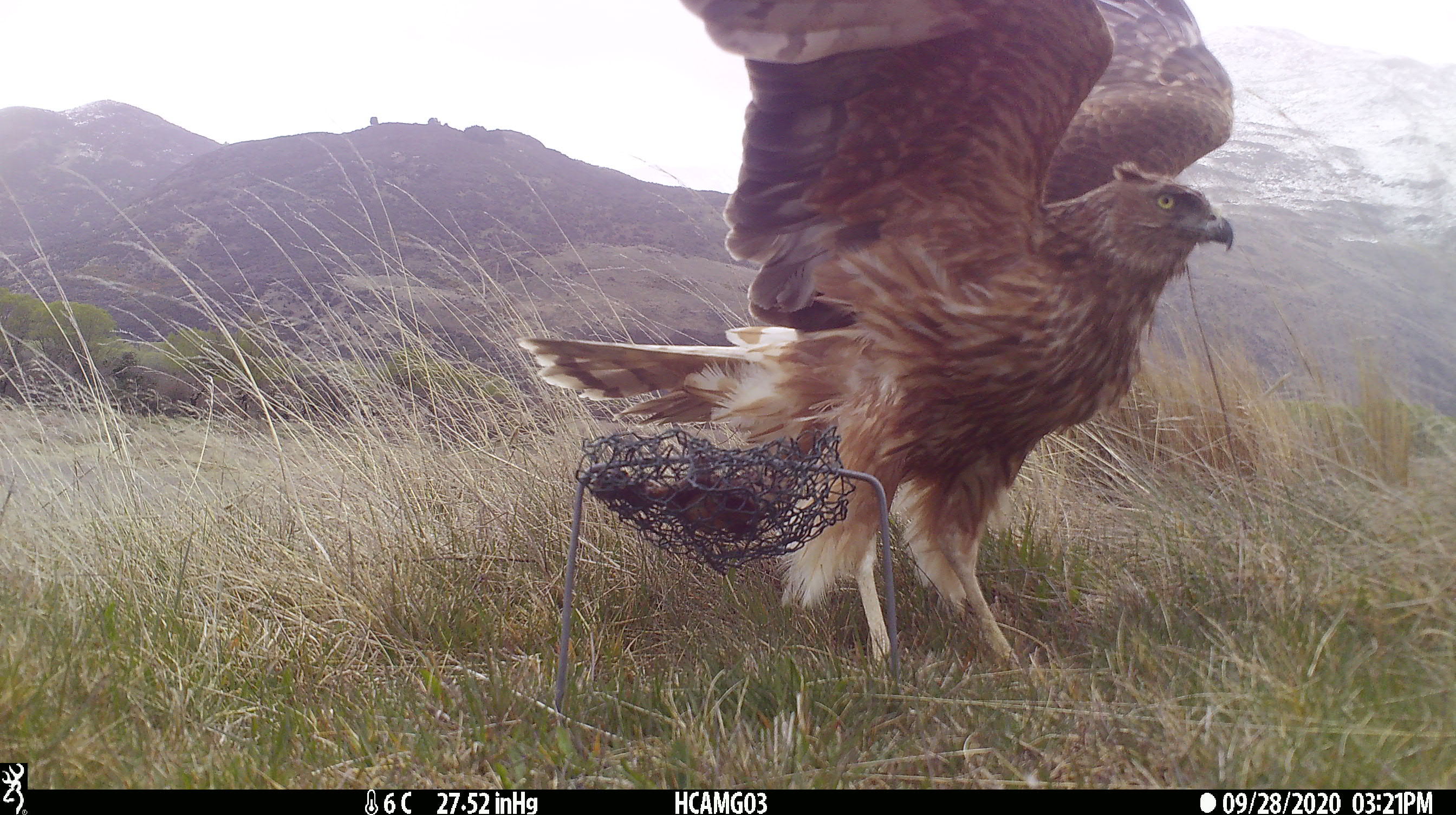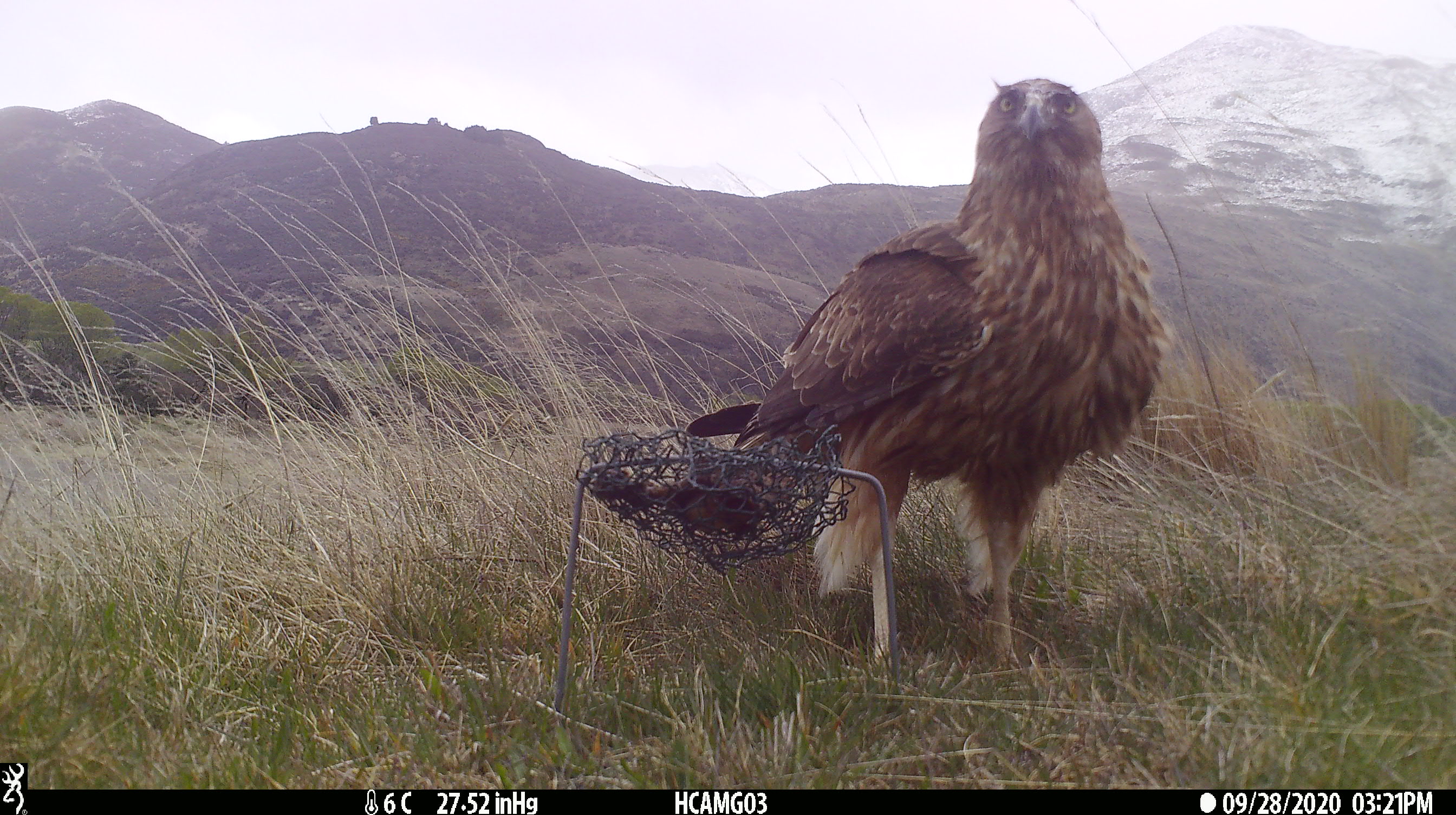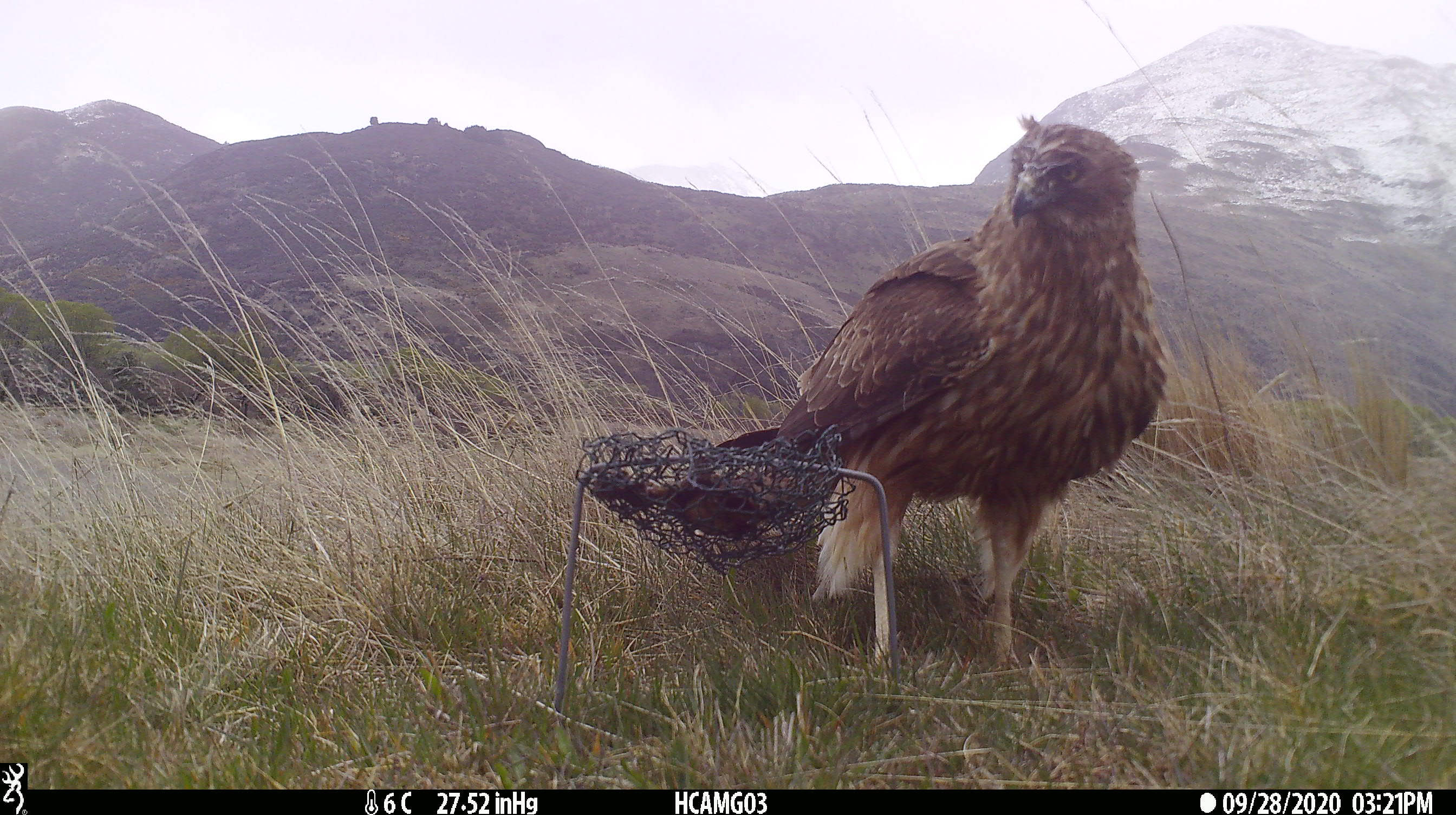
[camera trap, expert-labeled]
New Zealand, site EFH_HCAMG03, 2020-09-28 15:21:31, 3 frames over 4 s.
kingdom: Animalia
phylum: Chordata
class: Aves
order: Accipitriformes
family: Accipitridae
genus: Circus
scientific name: Circus approximans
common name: swamp harrier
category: harrier